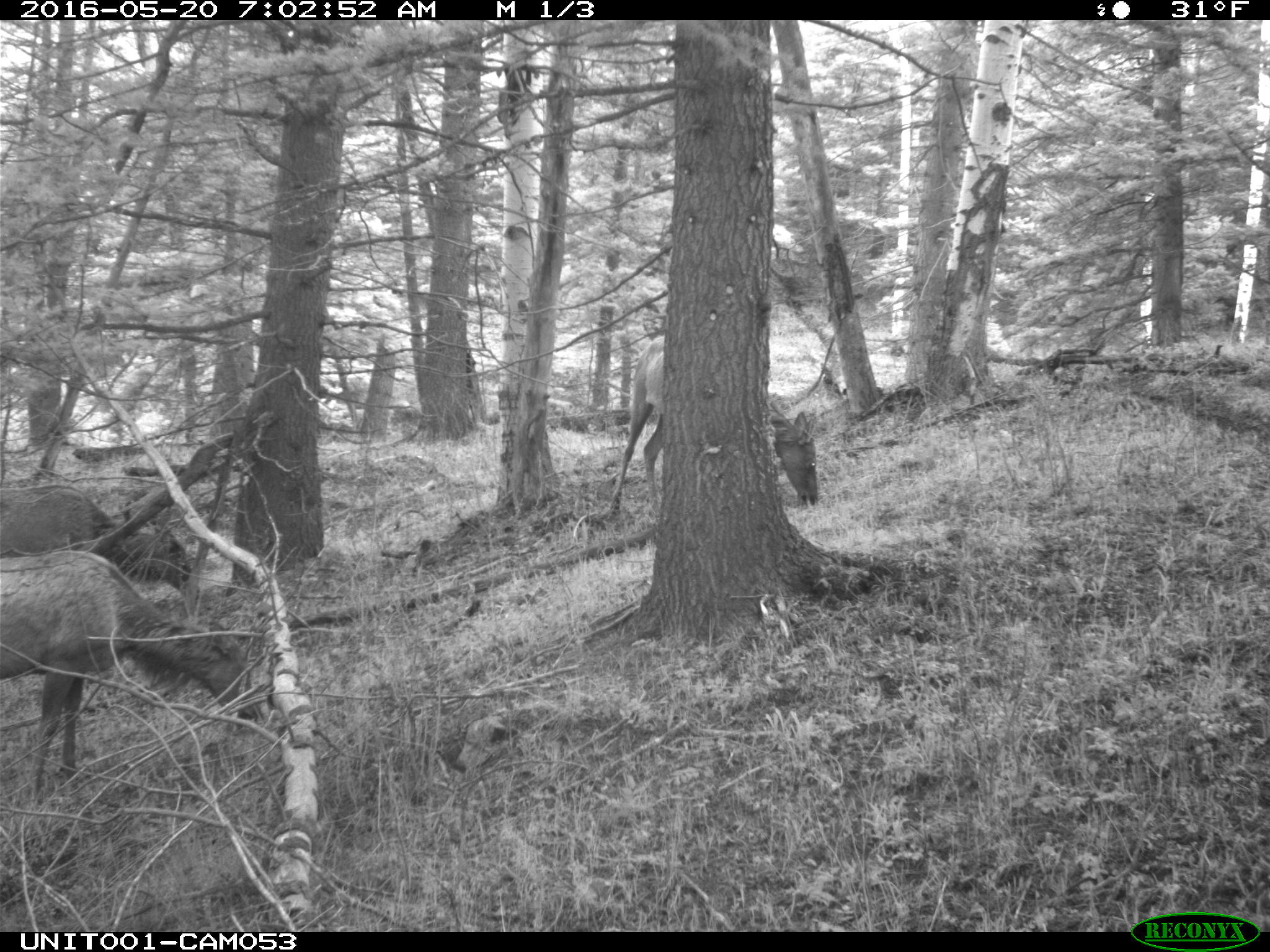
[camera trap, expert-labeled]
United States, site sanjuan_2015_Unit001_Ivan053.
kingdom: Animalia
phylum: Chordata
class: Mammalia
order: Artiodactyla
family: Cervidae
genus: Cervus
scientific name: Cervus elaphus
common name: red deer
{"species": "Cervus elaphus (red deer)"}